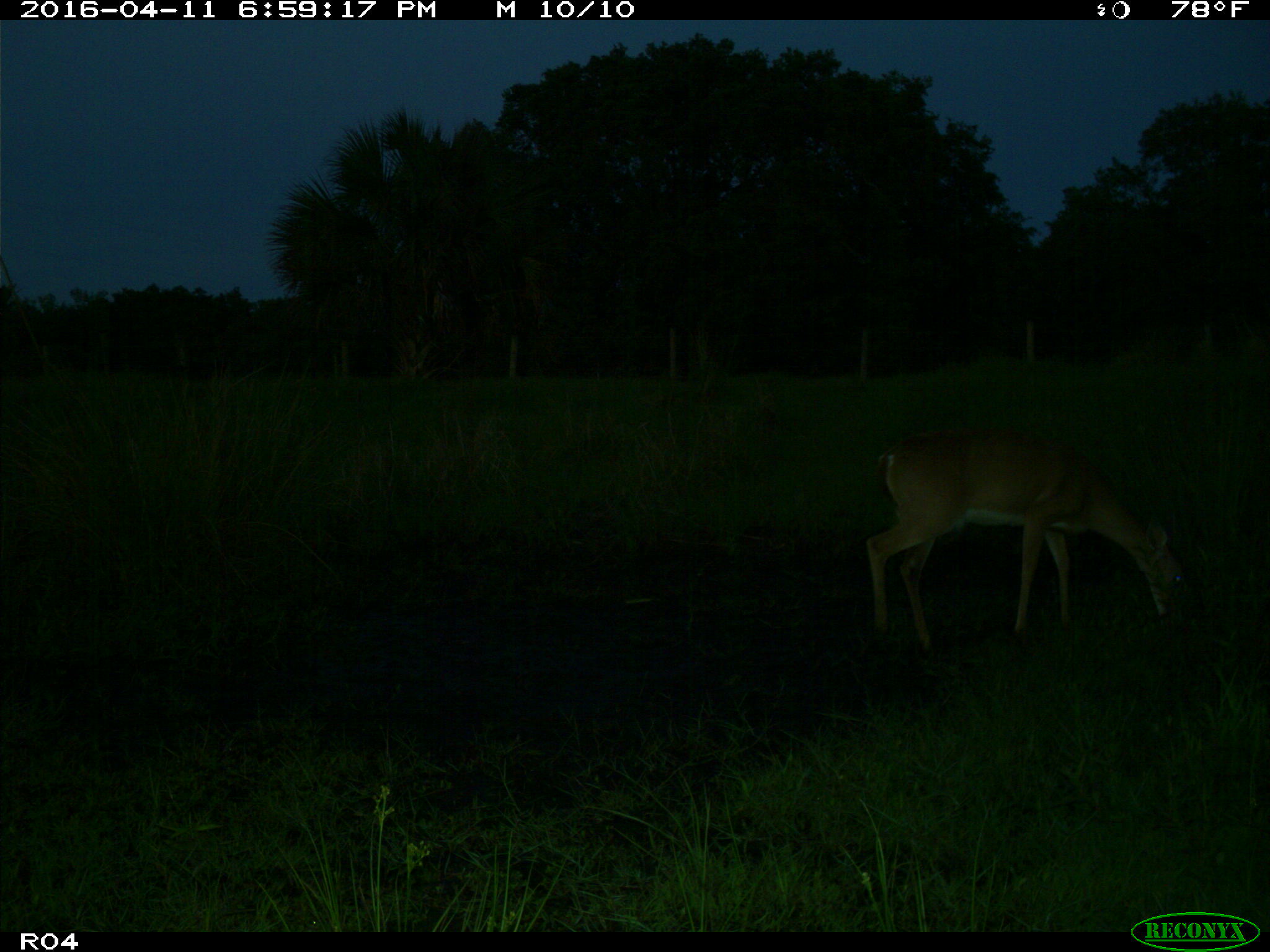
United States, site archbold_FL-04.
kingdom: Animalia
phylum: Chordata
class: Mammalia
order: Artiodactyla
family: Cervidae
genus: Odocoileus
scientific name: Odocoileus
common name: deer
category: unidentified deer